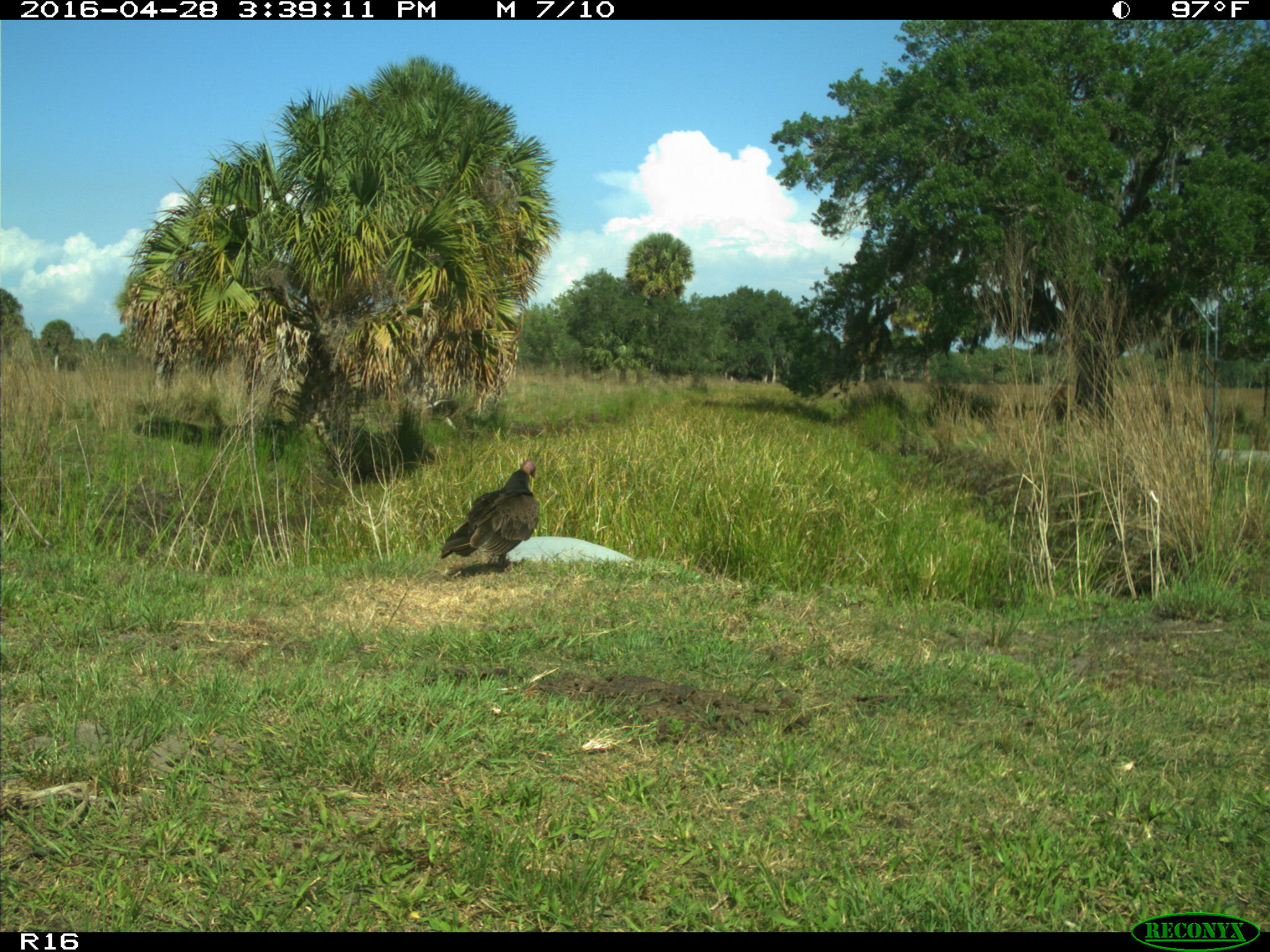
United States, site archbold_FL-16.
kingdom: Animalia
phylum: Chordata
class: Aves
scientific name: Aves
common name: birds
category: unidentified bird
Unidentified bird (birds) (Aves).